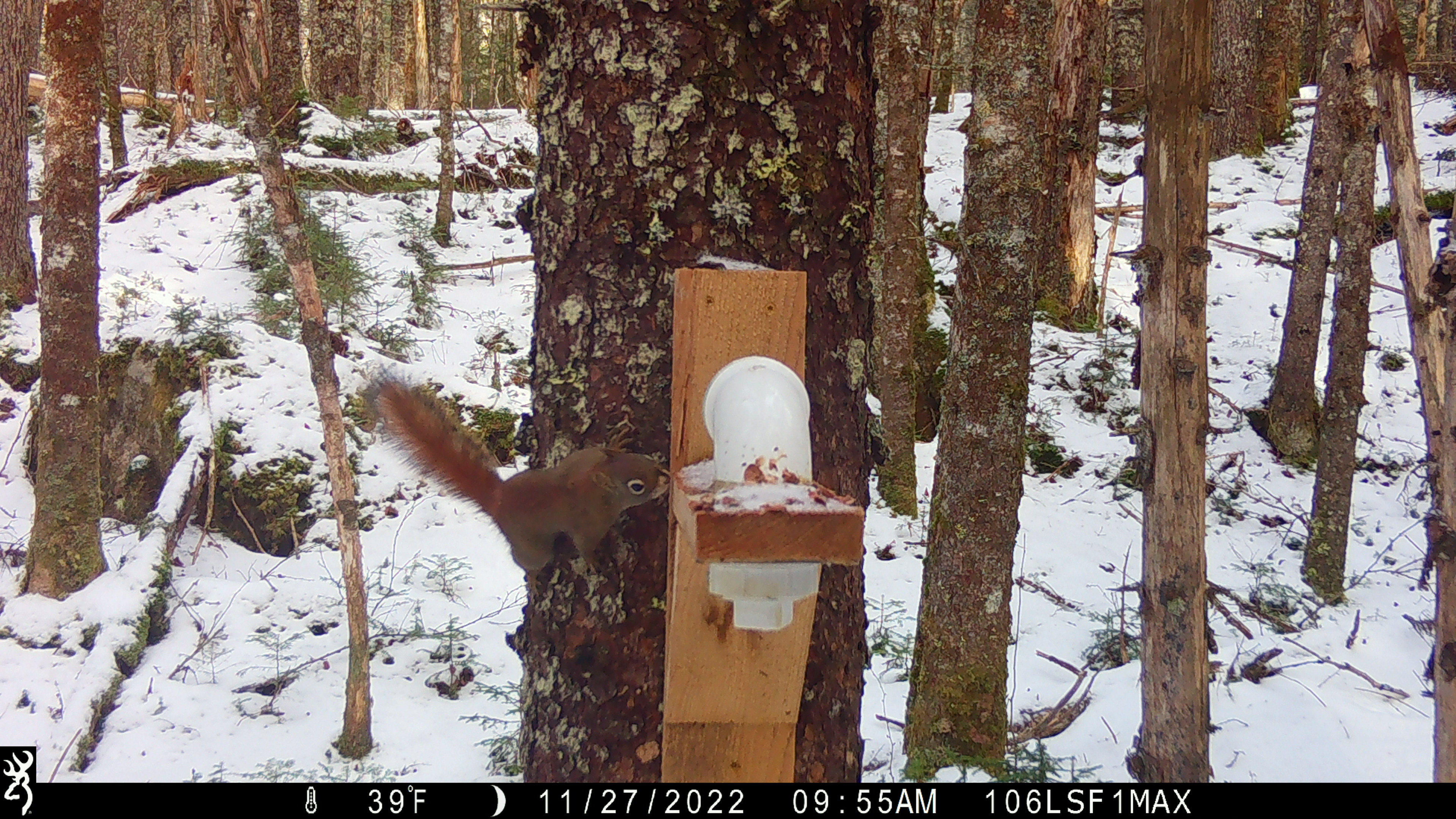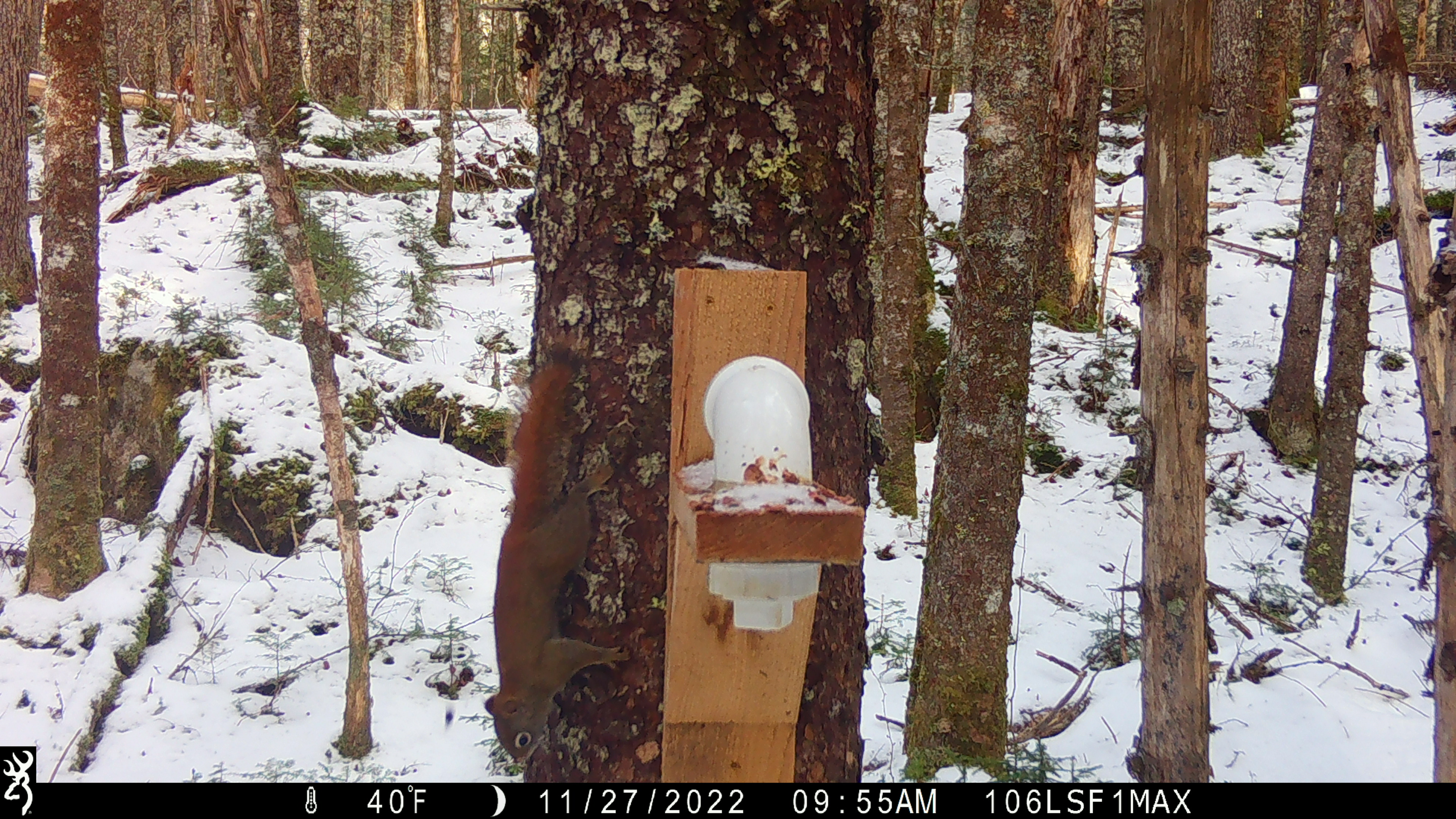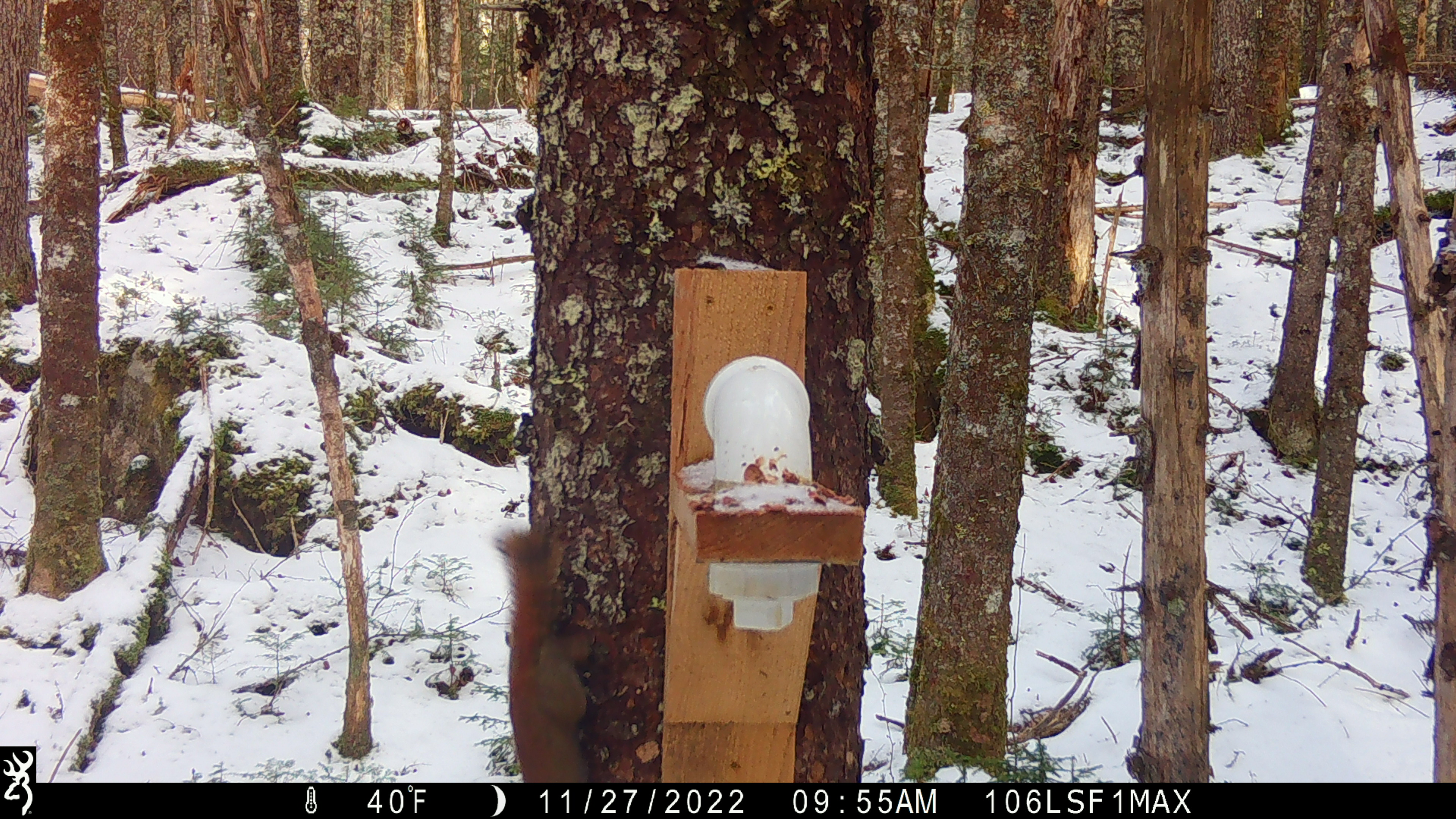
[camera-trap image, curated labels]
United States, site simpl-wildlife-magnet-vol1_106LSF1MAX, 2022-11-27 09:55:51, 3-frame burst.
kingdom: Animalia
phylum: Chordata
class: Mammalia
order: Rodentia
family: Sciuridae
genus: Tamiasciurus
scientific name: Tamiasciurus hudsonicus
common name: red squirrel